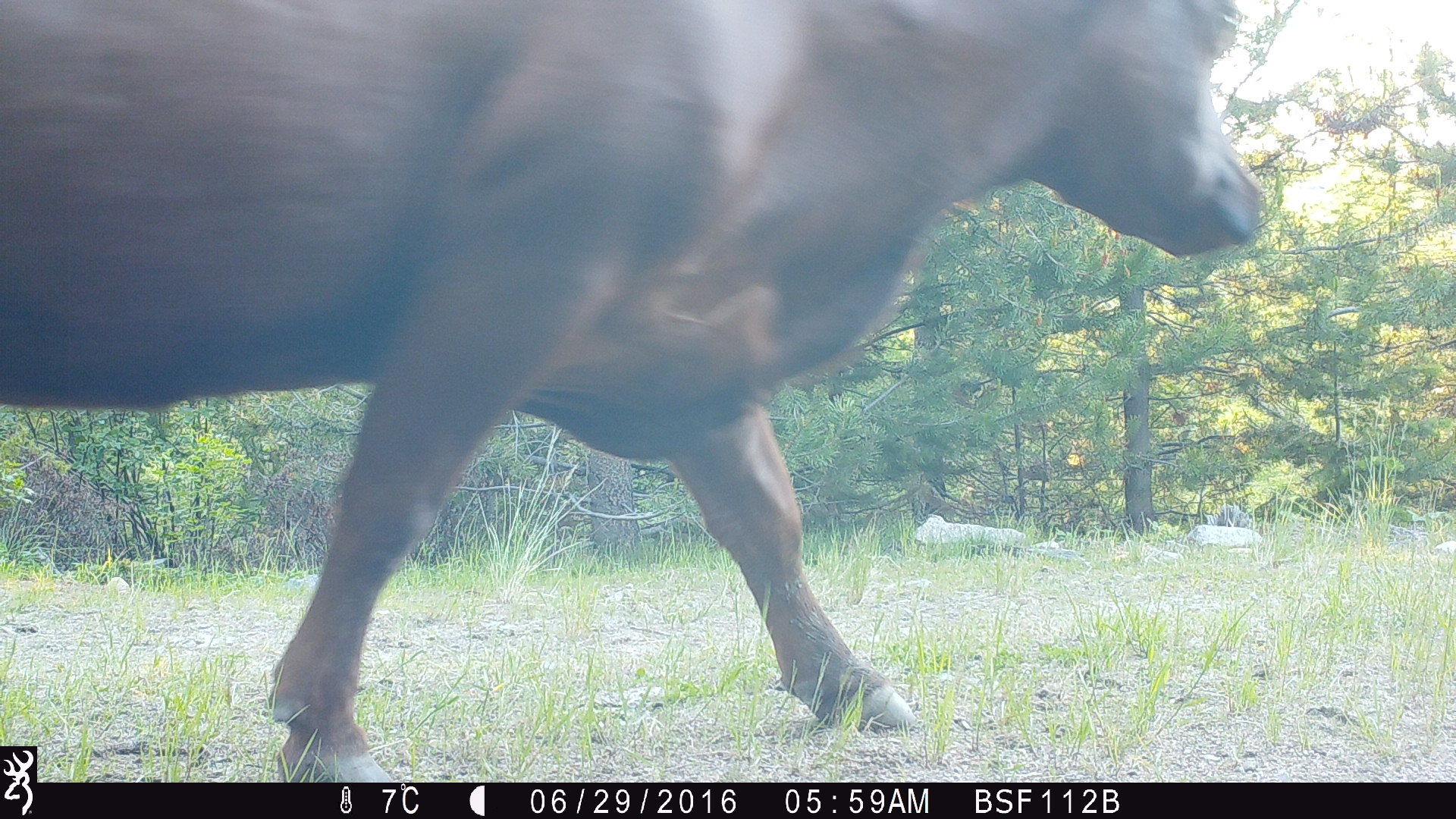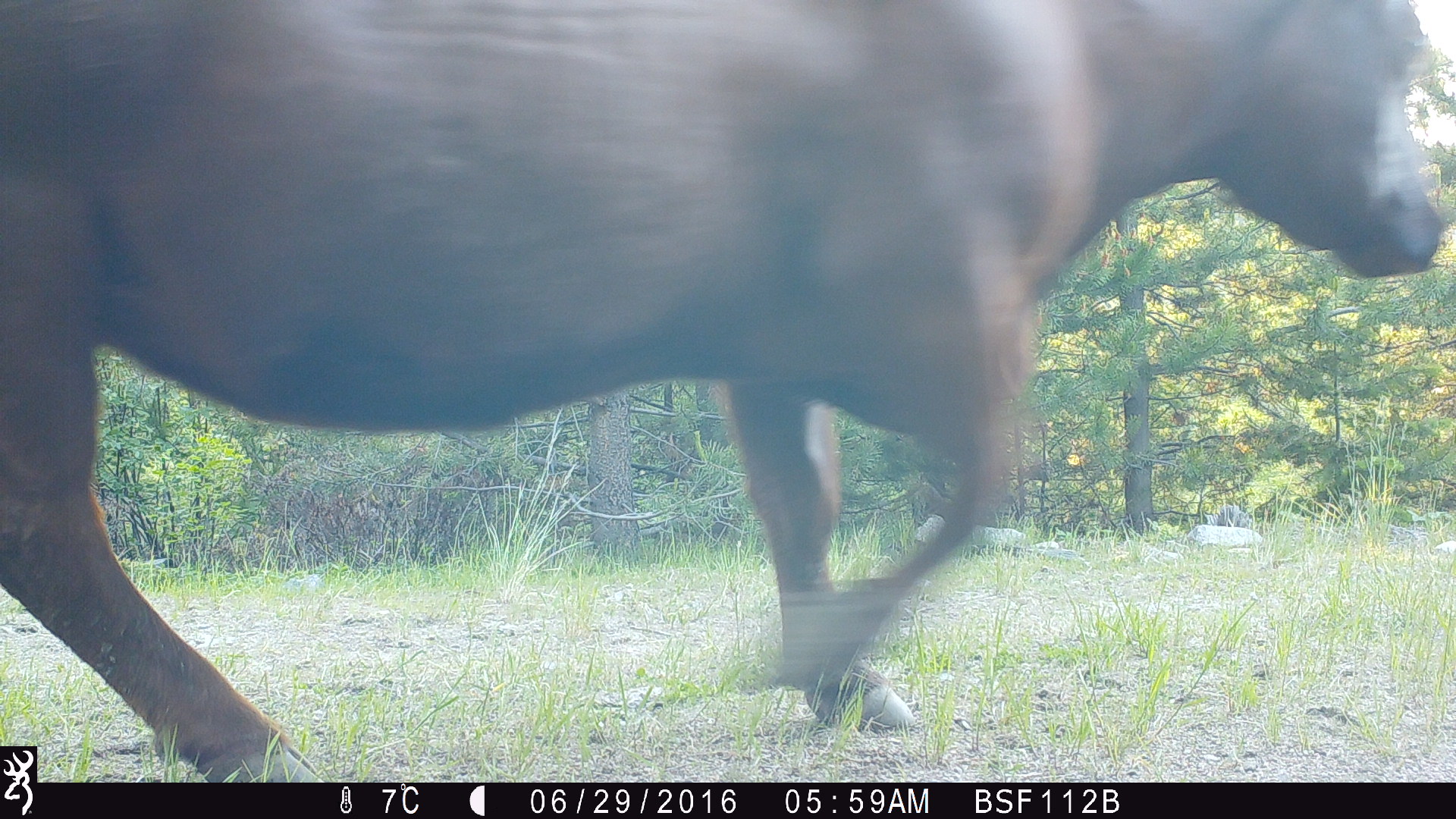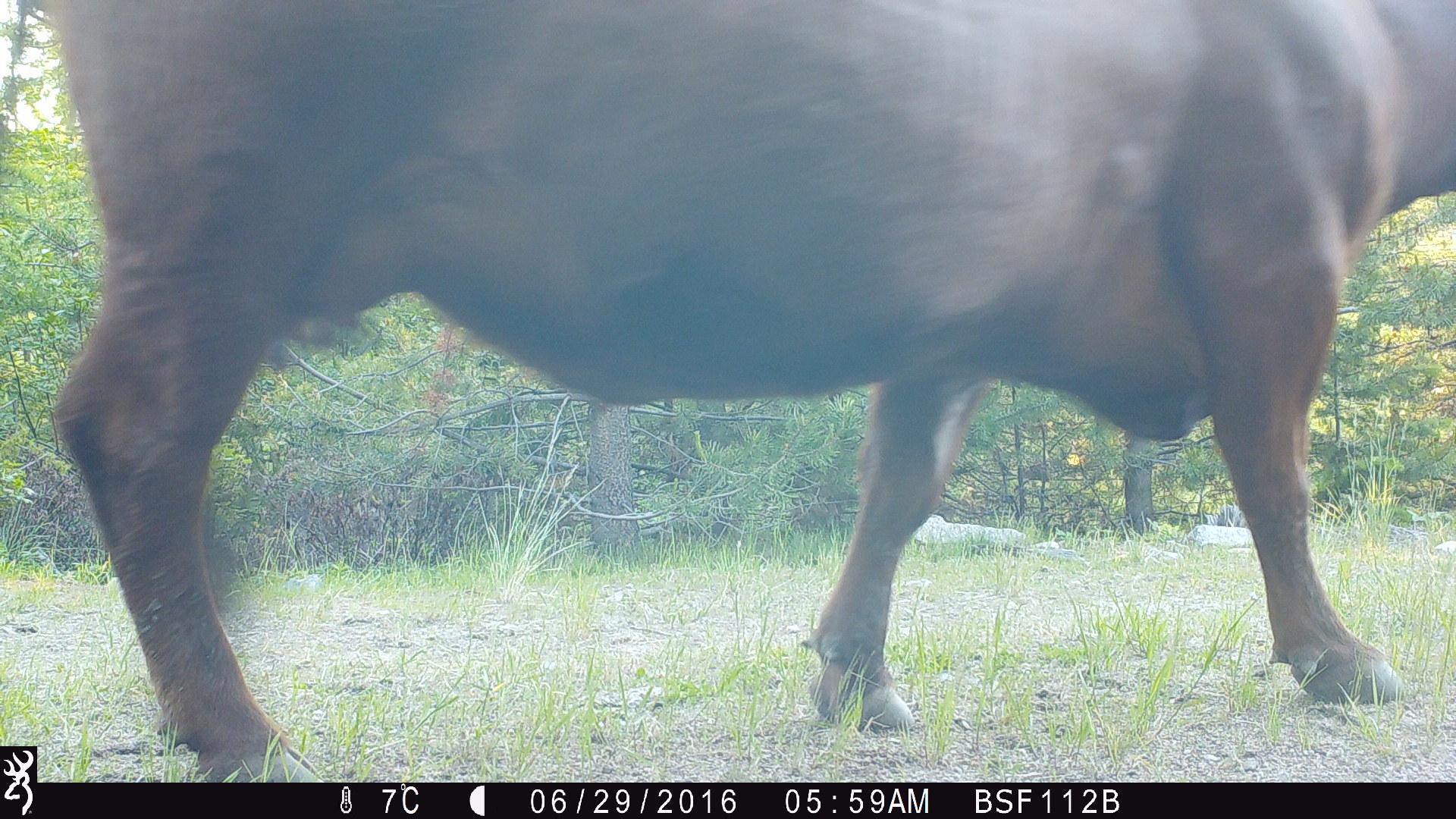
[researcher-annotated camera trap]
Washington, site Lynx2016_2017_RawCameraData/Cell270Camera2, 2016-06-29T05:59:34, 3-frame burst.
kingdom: Animalia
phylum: Chordata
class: Mammalia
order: Artiodactyla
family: Bovidae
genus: Bos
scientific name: Bos taurus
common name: domestic cattle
Domestic cattle (Bos taurus). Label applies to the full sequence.